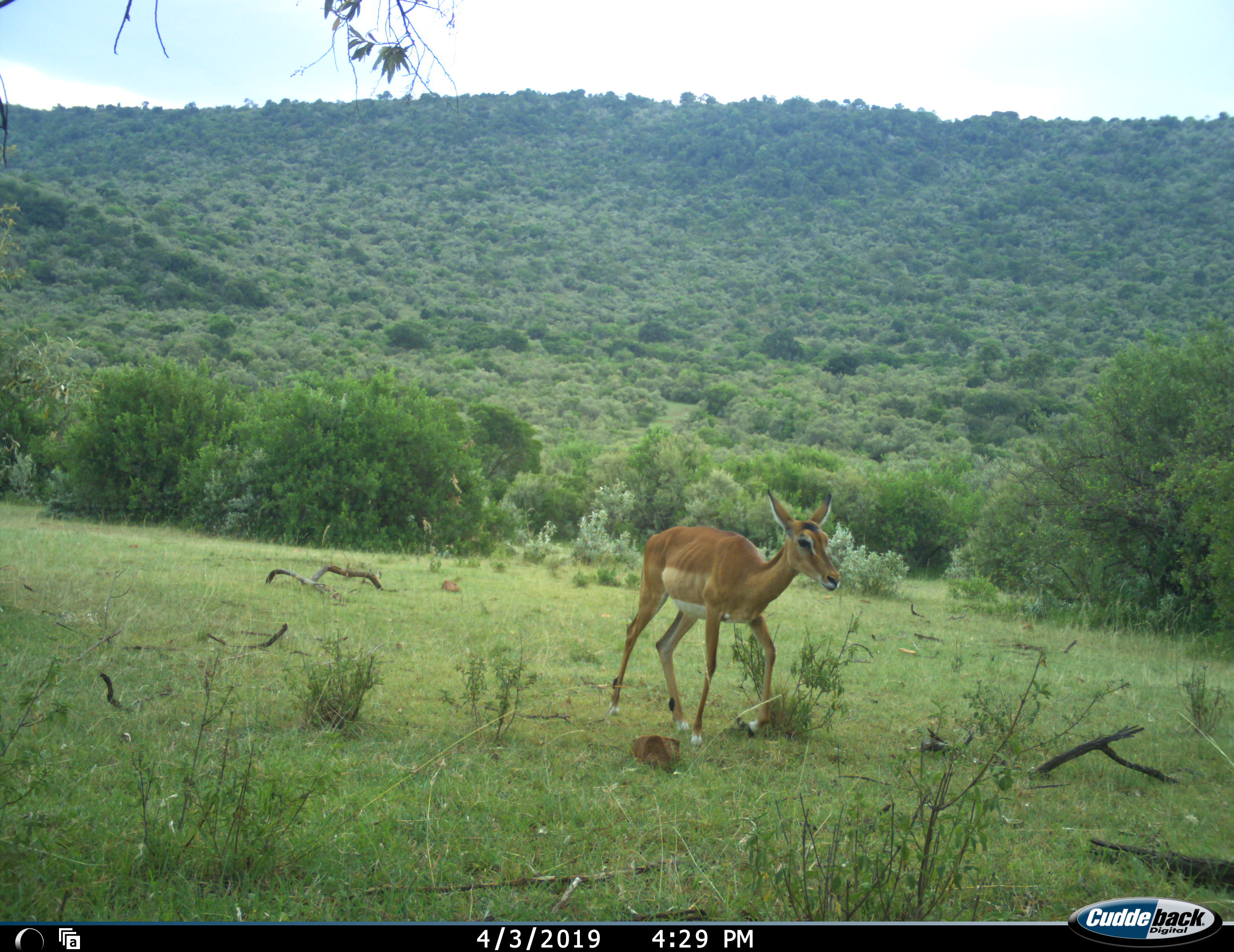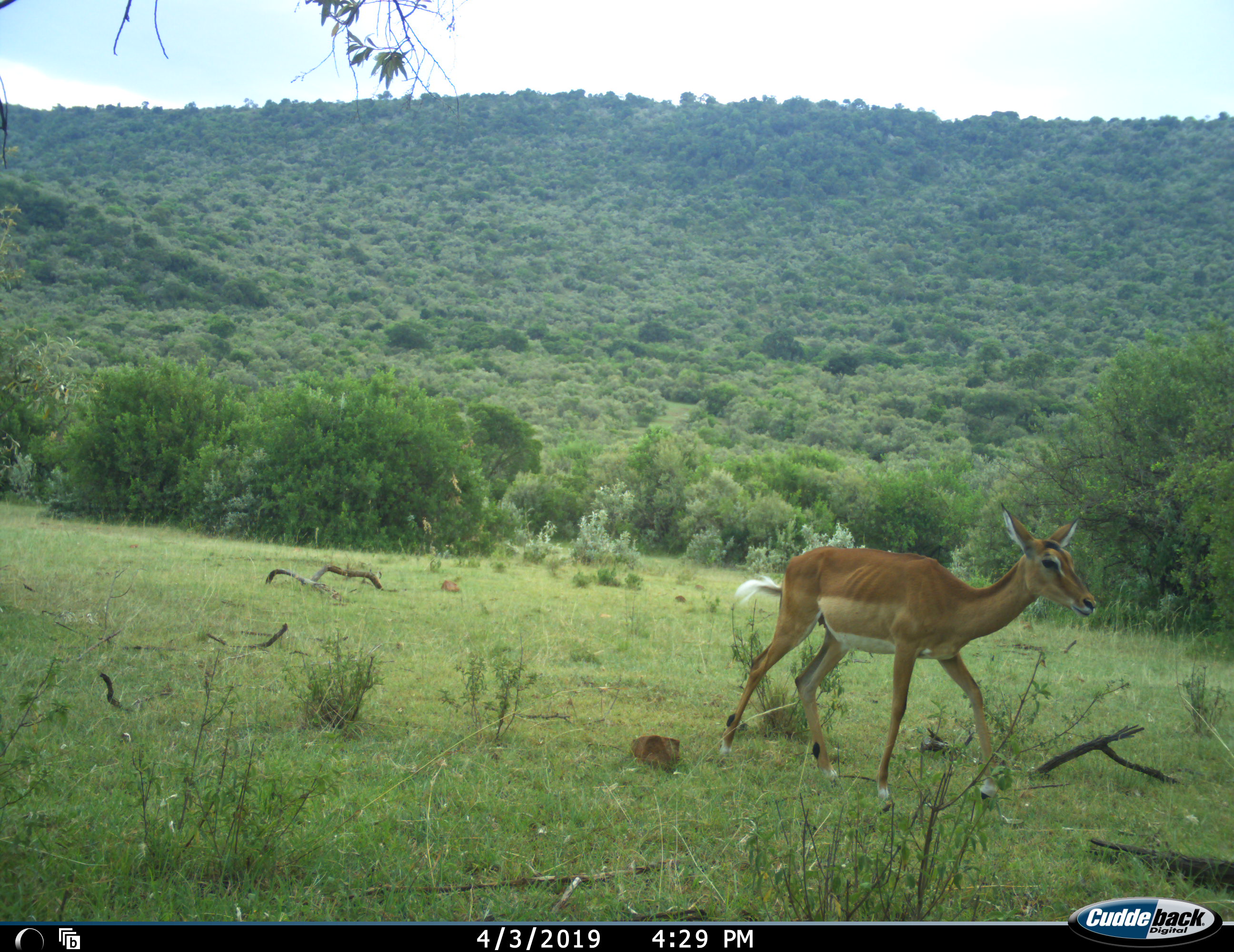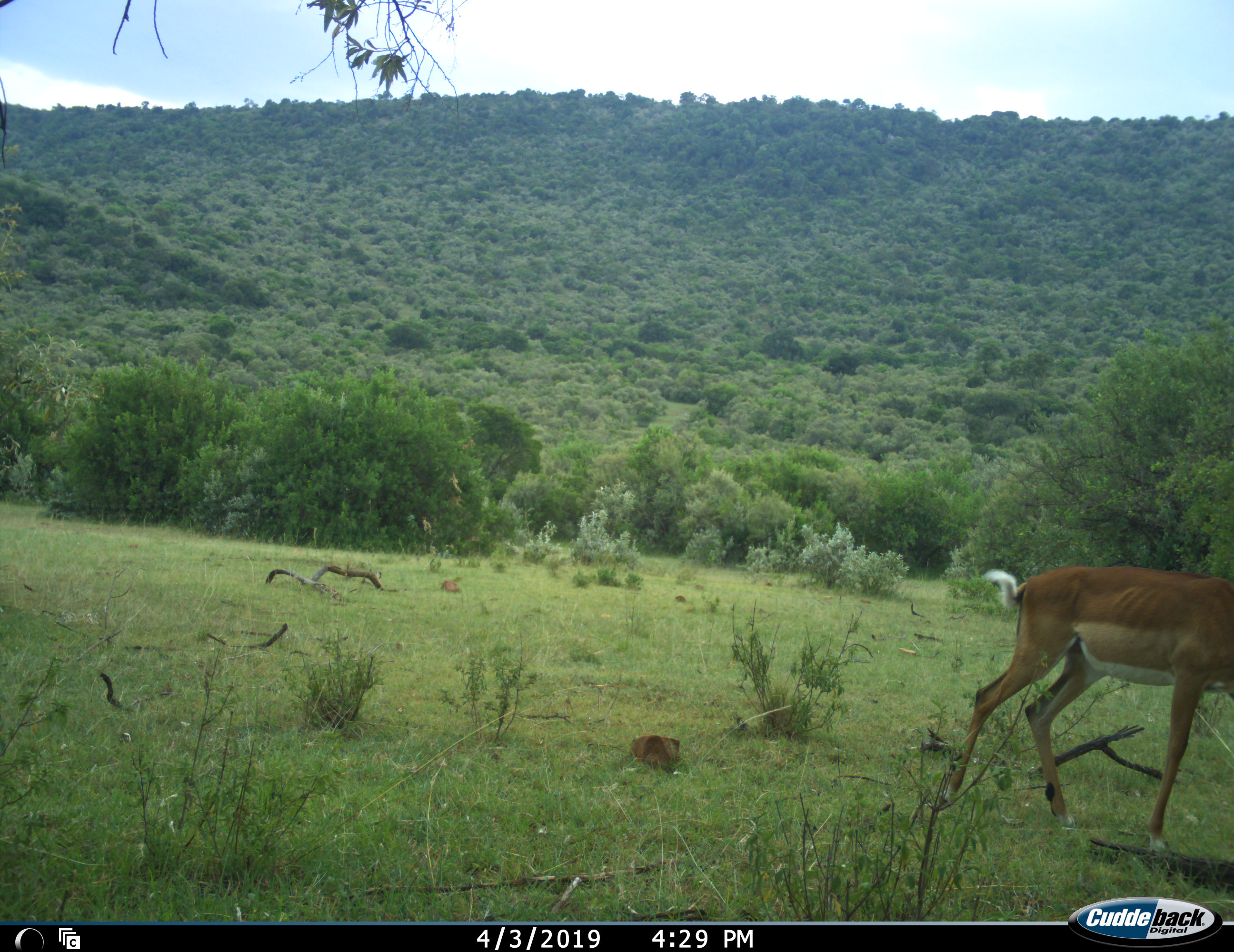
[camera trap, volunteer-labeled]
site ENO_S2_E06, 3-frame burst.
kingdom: Animalia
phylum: Chordata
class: Mammalia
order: Artiodactyla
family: Bovidae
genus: Aepyceros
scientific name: Aepyceros melampus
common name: impala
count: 1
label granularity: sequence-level